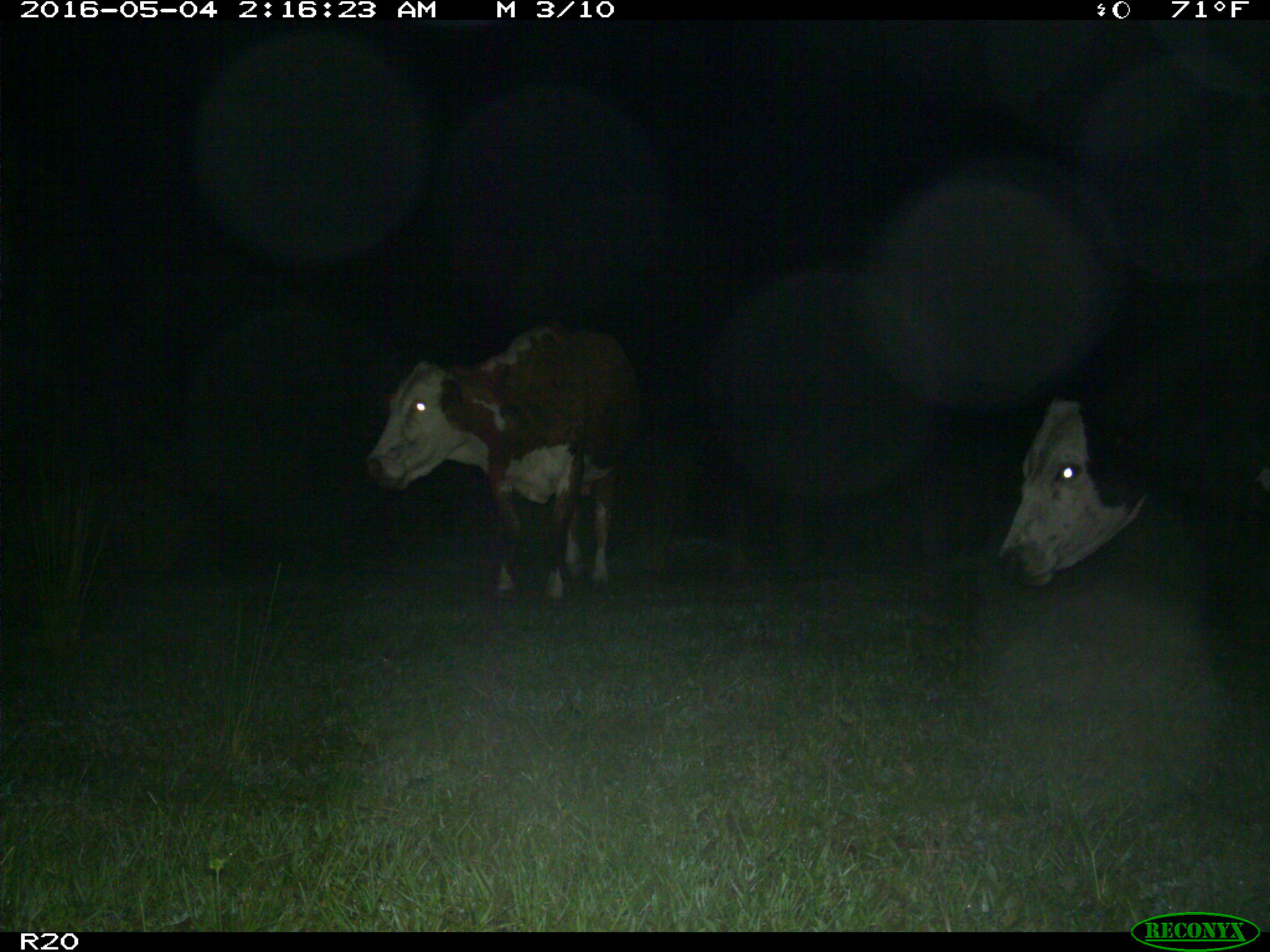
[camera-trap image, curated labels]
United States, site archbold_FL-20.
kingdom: Animalia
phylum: Chordata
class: Mammalia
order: Artiodactyla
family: Bovidae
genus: Bos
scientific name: Bos taurus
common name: domestic cow